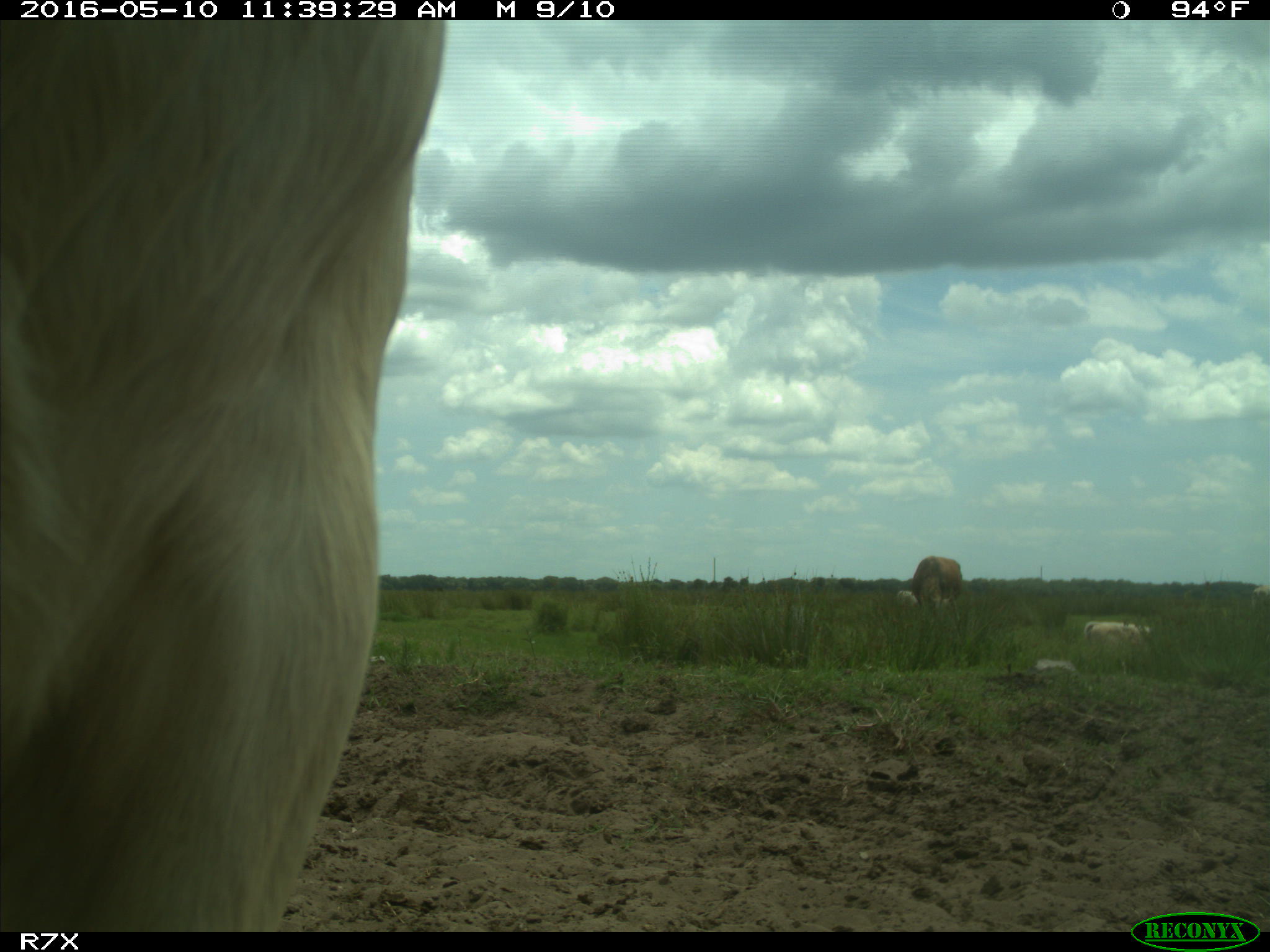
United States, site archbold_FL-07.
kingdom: Animalia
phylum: Chordata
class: Mammalia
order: Artiodactyla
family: Bovidae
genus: Bos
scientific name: Bos taurus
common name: domestic cow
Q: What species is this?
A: Bos taurus (domestic cow).